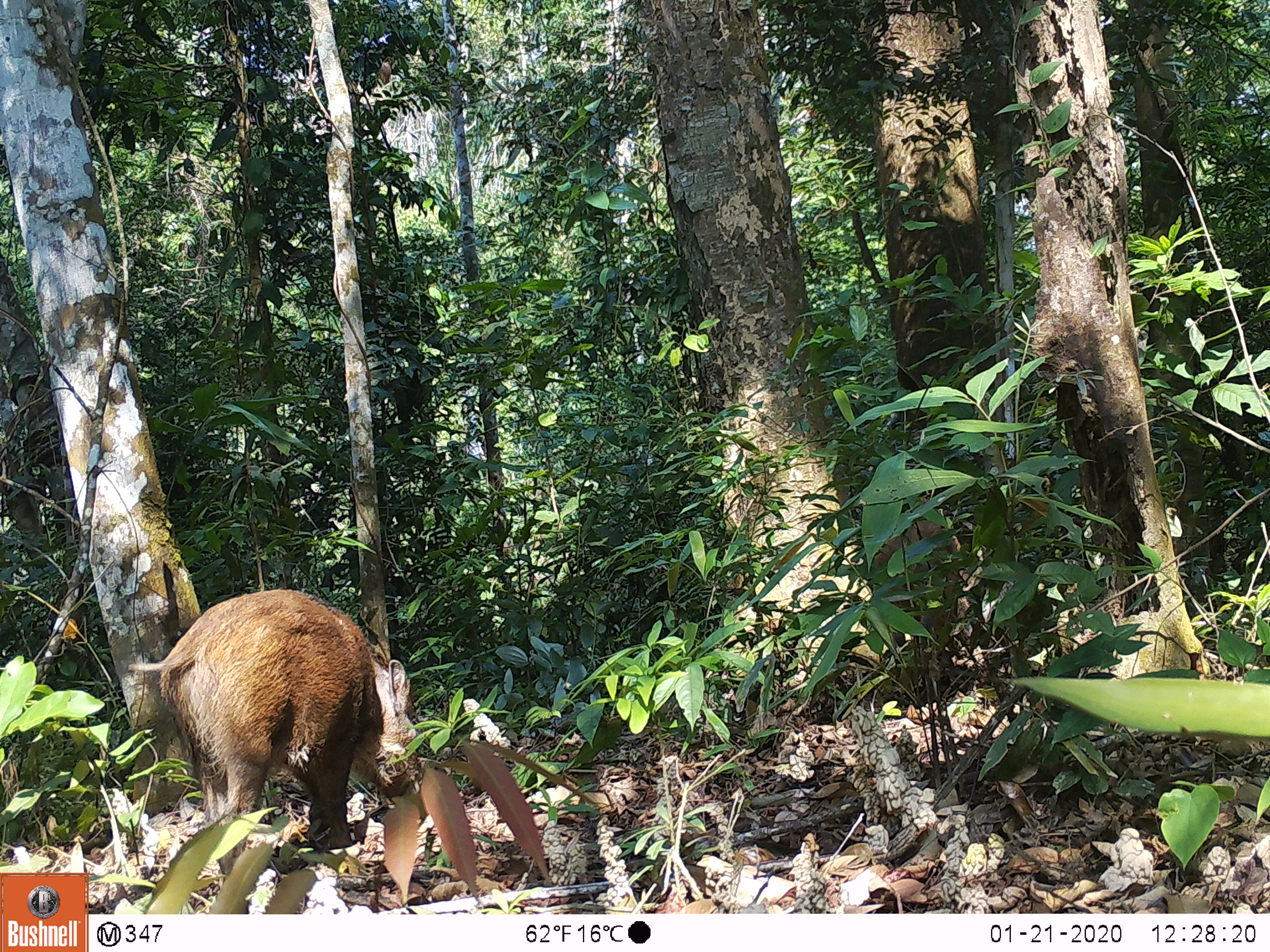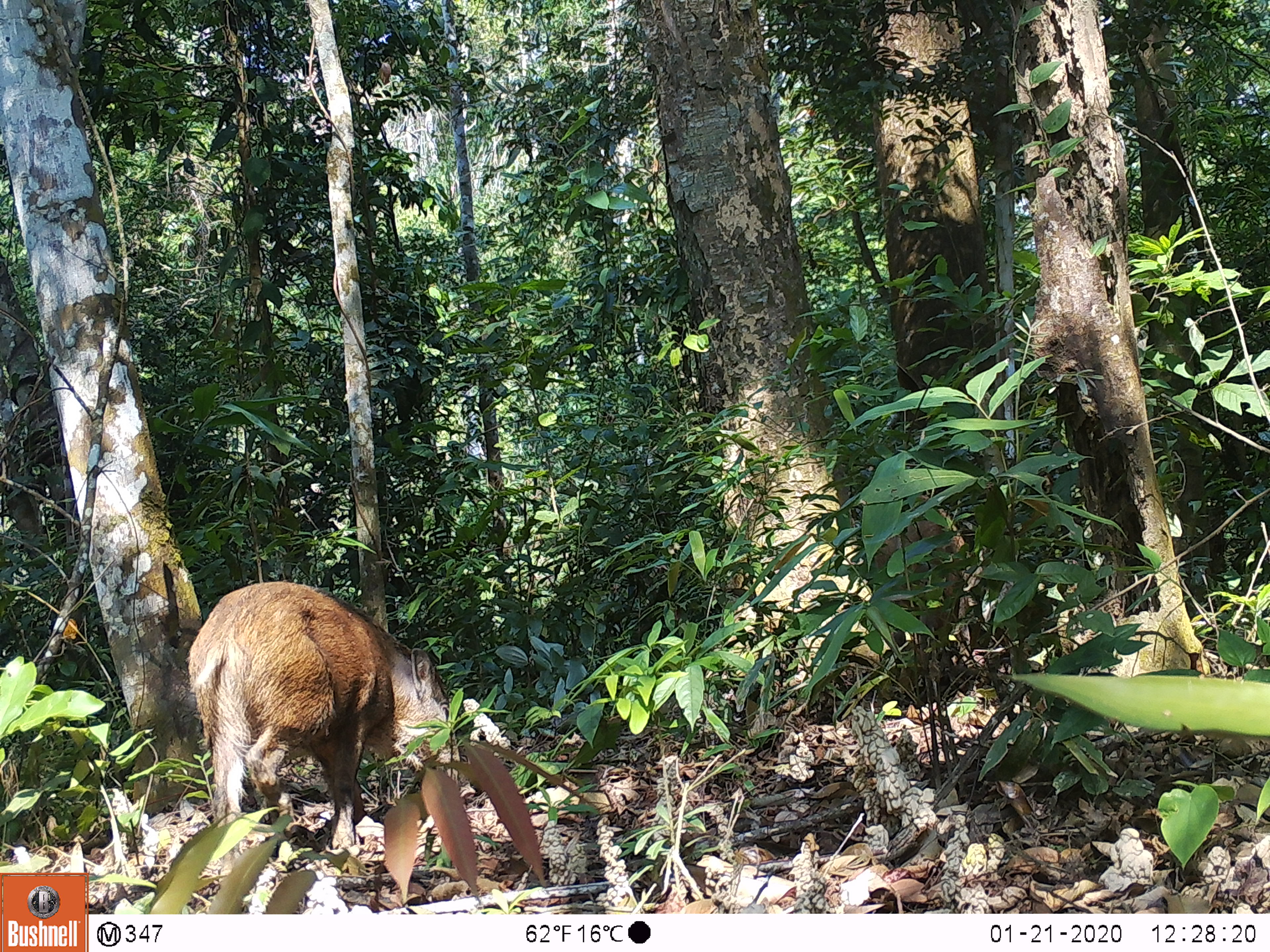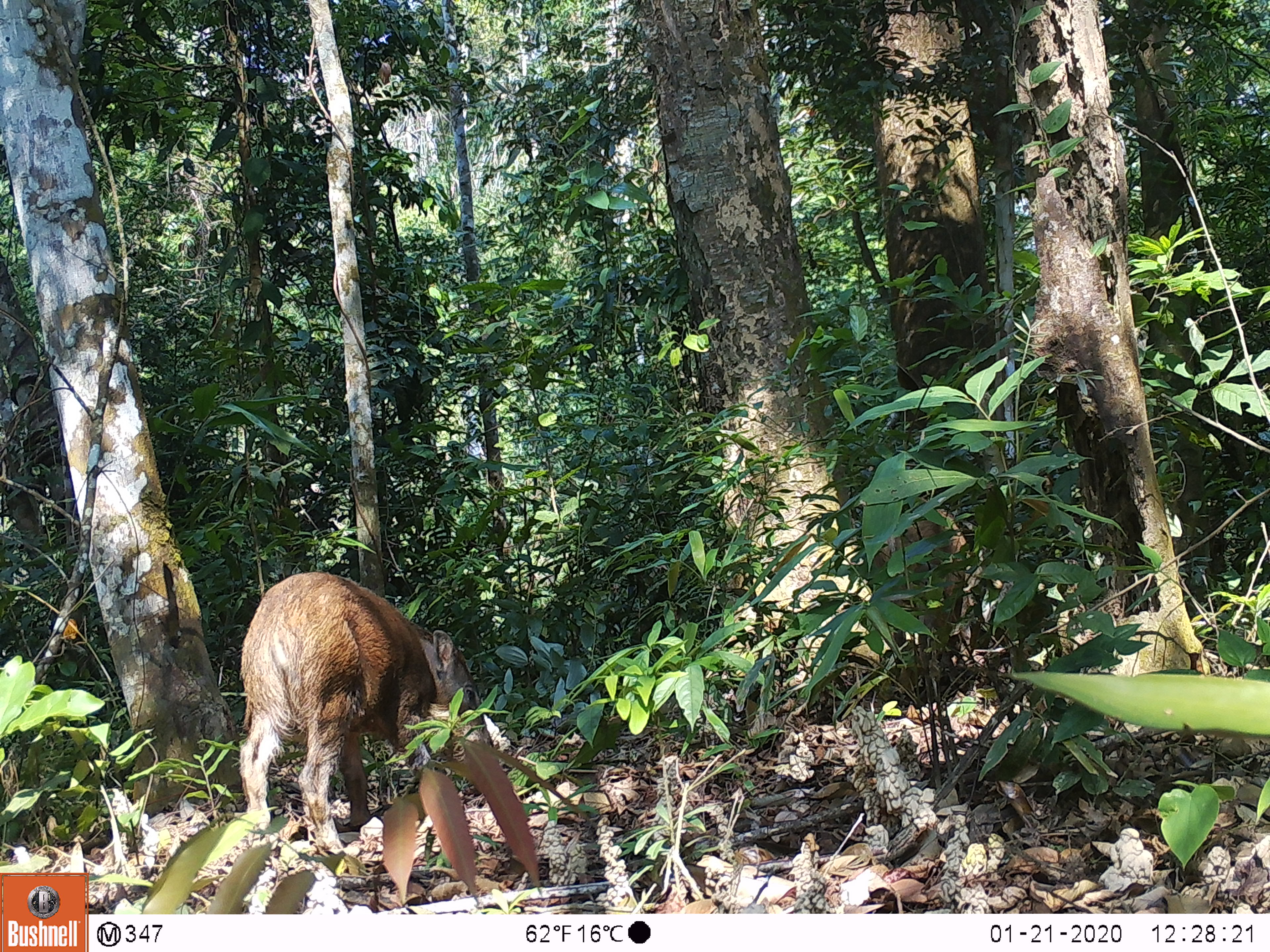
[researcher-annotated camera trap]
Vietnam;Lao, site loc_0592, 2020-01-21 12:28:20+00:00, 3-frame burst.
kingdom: Animalia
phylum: Chordata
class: Mammalia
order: Artiodactyla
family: Suidae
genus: Sus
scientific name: Sus scrofa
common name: eurasian wild pig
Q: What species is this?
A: Eurasian wild pig (Sus scrofa).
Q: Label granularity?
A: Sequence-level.